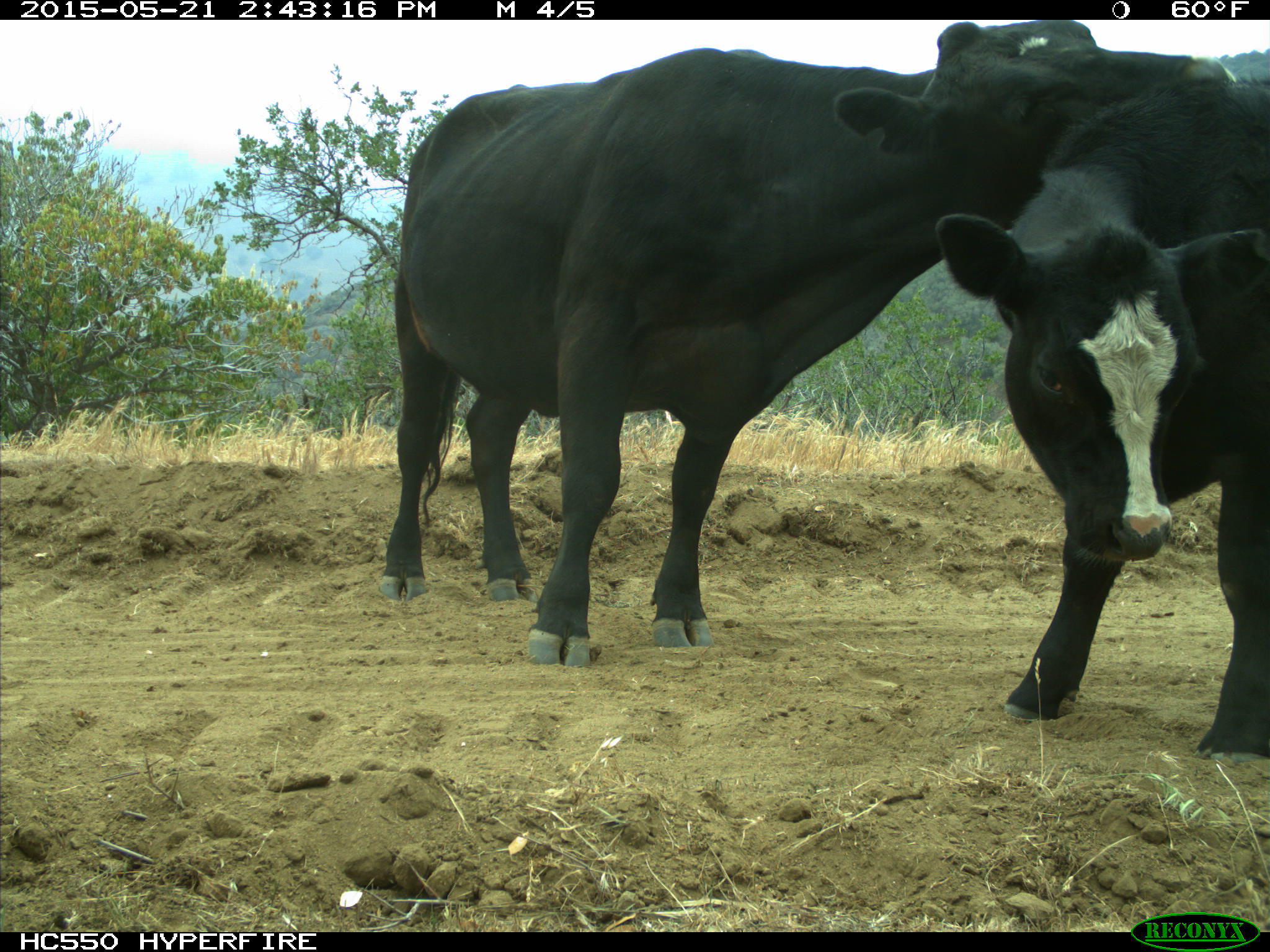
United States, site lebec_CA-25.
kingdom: Animalia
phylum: Chordata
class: Mammalia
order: Artiodactyla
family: Bovidae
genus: Bos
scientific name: Bos taurus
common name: domestic cow